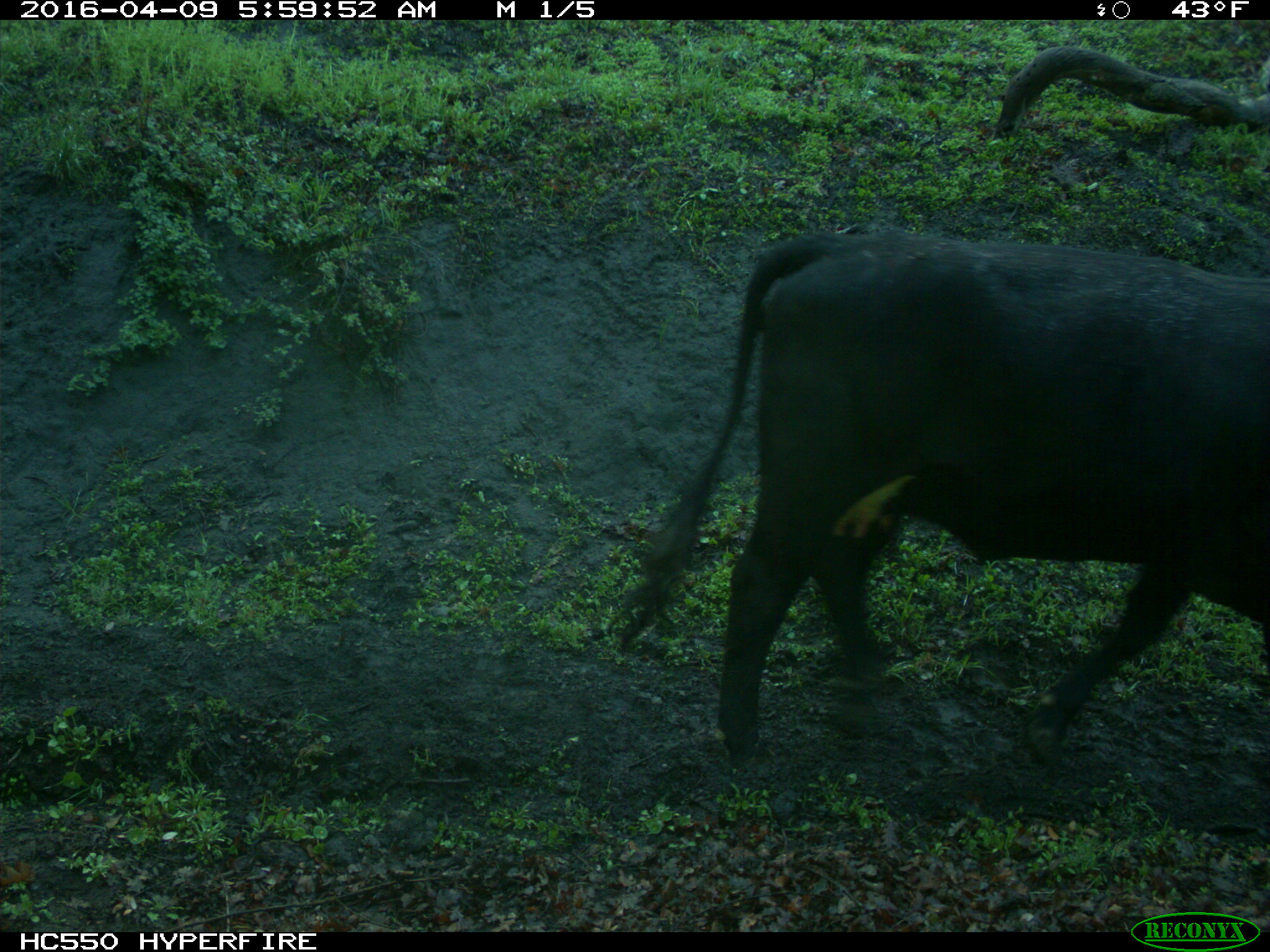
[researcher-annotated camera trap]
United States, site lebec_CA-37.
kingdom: Animalia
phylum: Chordata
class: Mammalia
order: Artiodactyla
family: Bovidae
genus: Bos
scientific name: Bos taurus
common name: domestic cow